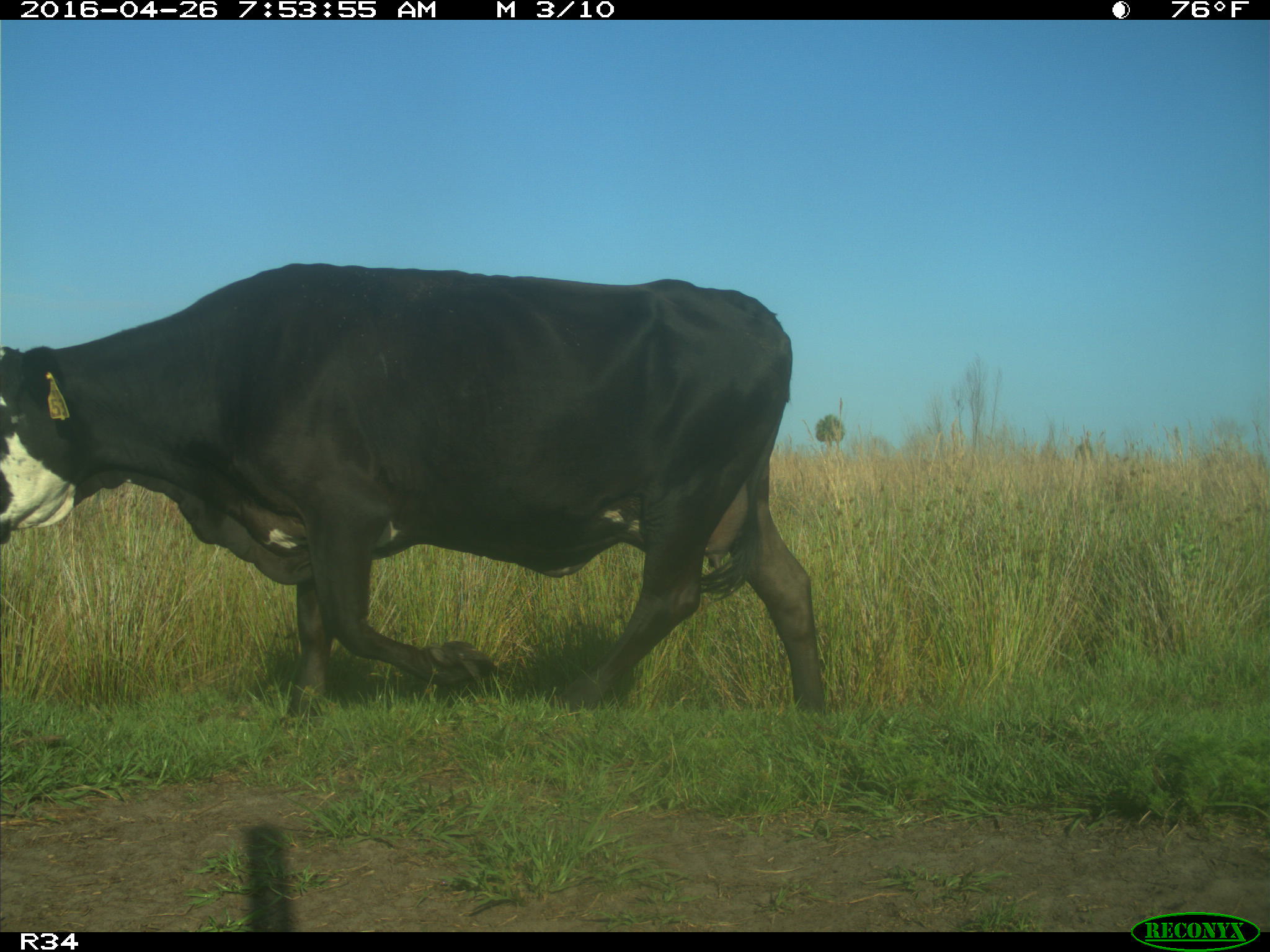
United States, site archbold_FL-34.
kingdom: Animalia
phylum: Chordata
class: Mammalia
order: Artiodactyla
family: Bovidae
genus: Bos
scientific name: Bos taurus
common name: domestic cow